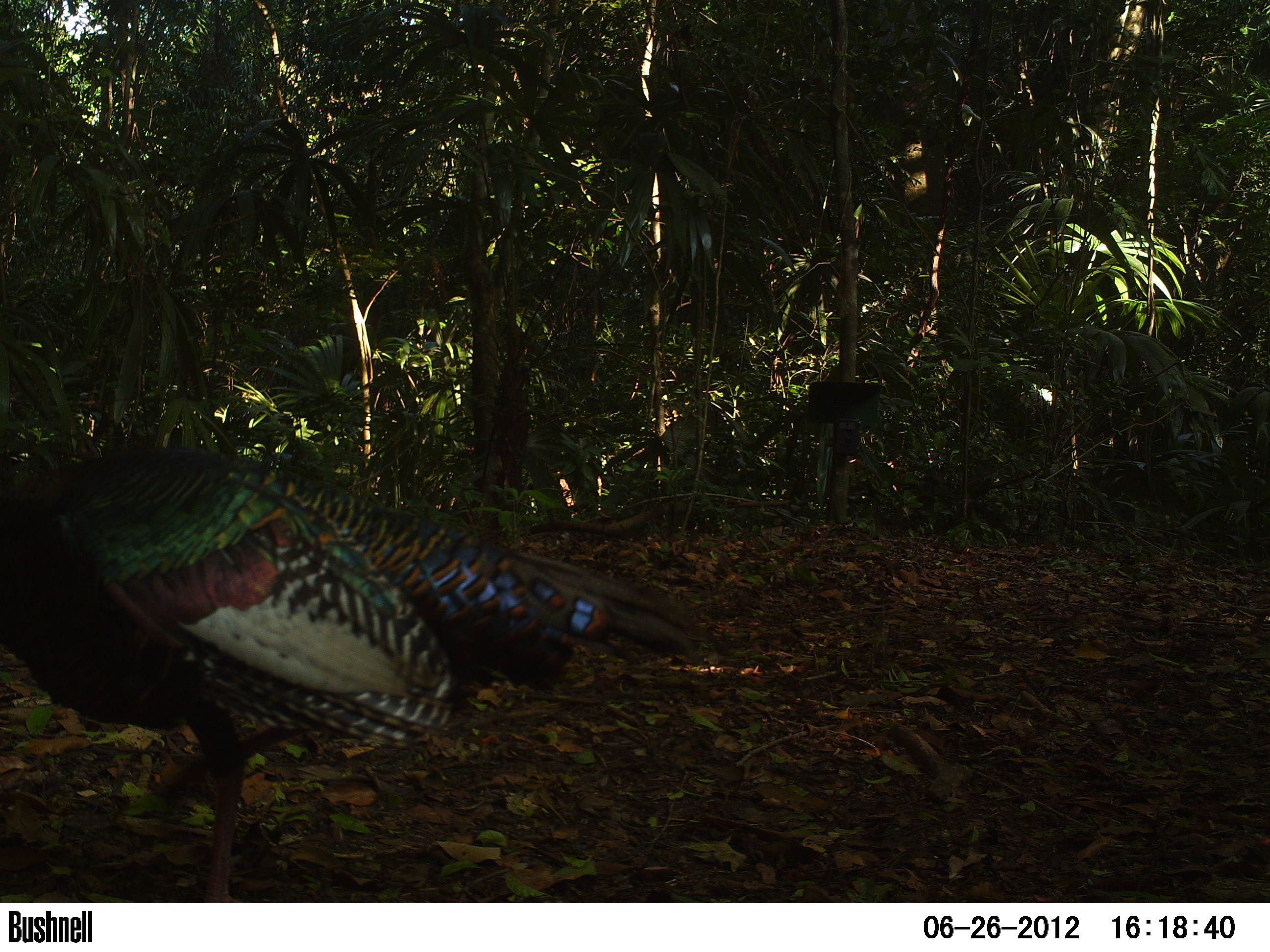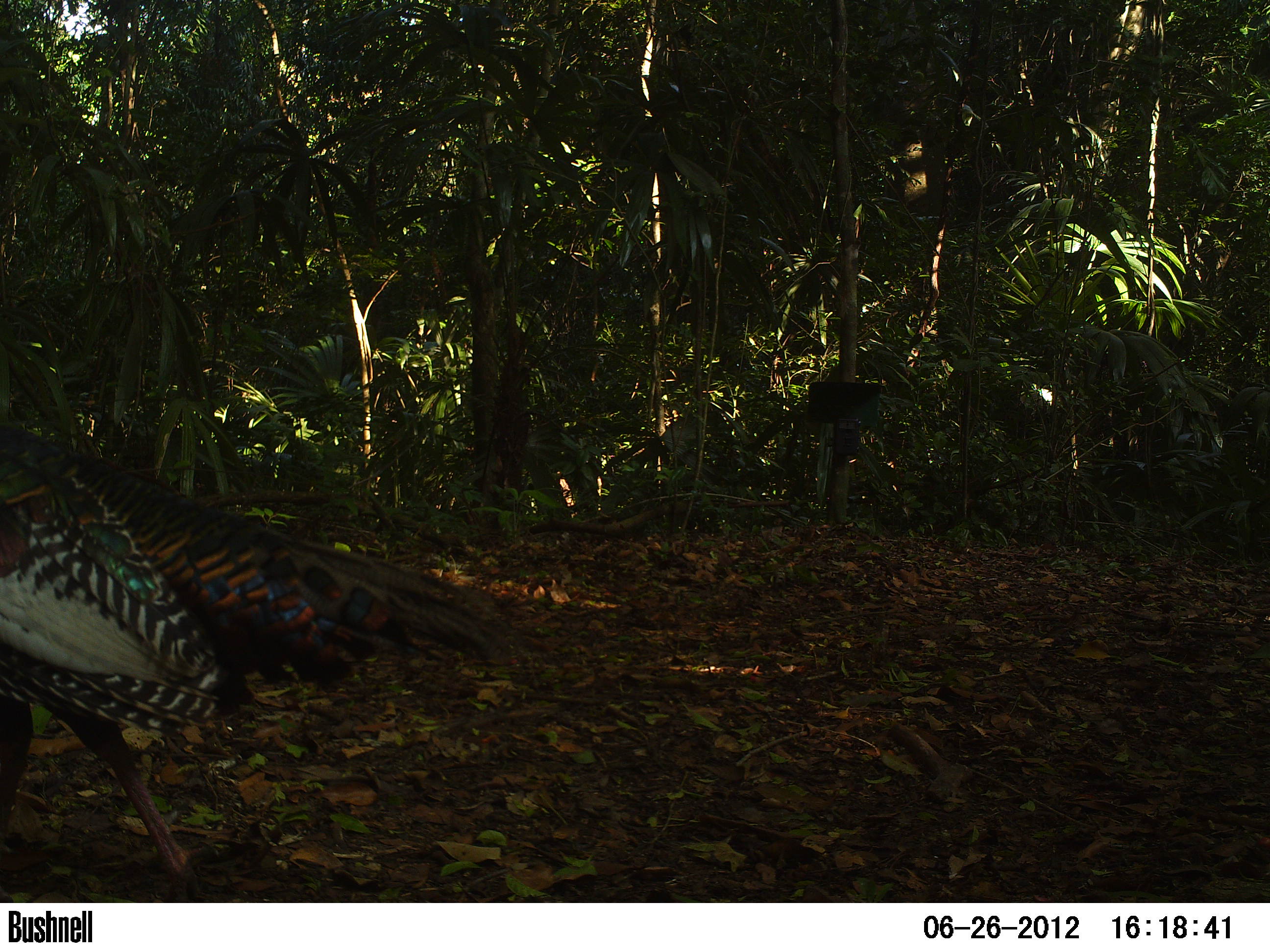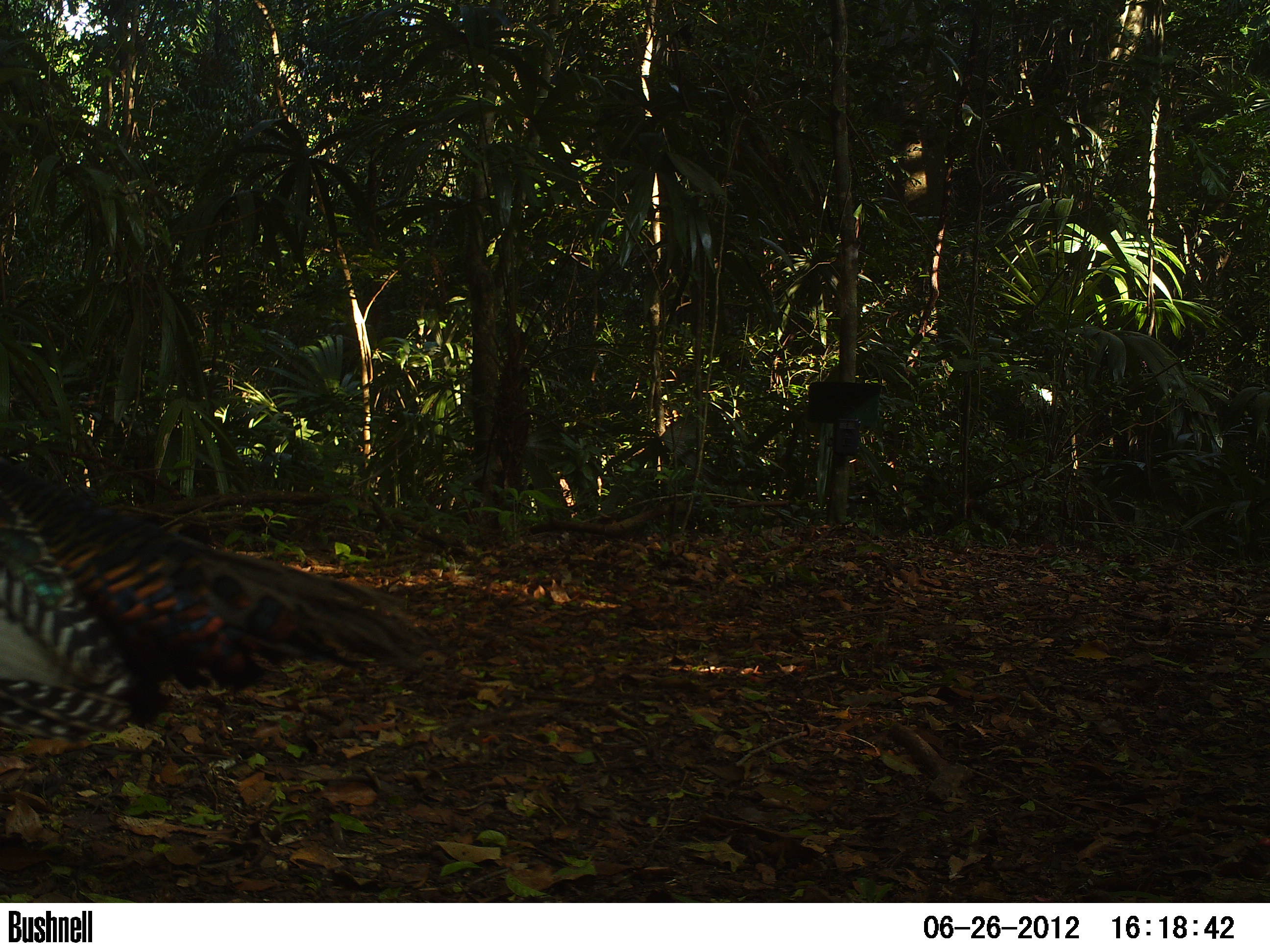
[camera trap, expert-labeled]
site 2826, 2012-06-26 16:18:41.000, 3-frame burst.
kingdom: Animalia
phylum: Chordata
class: Aves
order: Galliformes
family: Phasianidae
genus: Meleagris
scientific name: Meleagris ocellata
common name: ocellated turkey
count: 1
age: adult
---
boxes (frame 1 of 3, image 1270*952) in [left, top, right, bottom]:
meleagris ocellata: [0, 439, 705, 902]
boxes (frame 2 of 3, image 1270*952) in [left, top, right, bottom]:
meleagris ocellata: [0, 419, 514, 902]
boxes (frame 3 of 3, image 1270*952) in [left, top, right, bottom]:
meleagris ocellata: [0, 451, 429, 738]